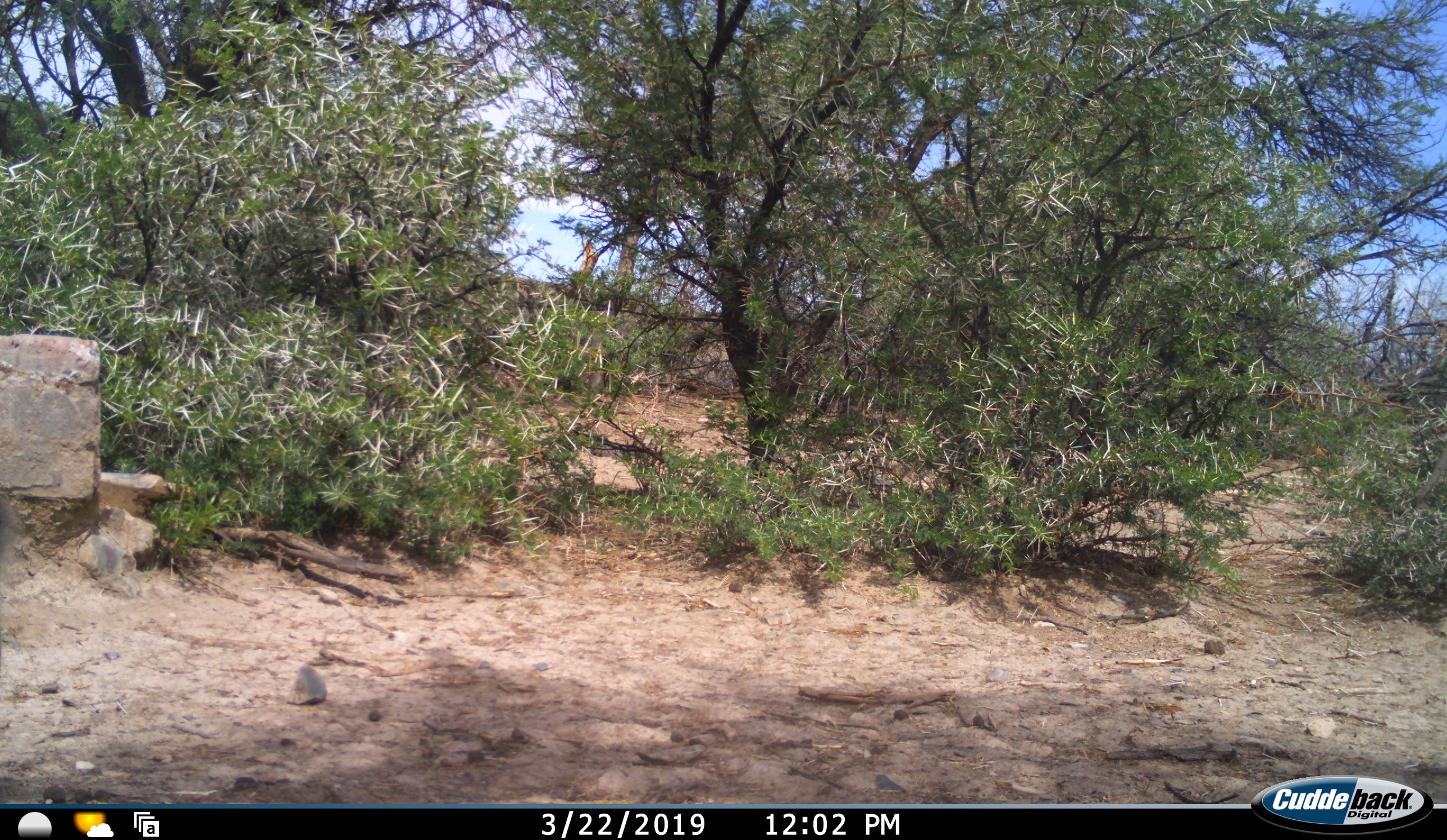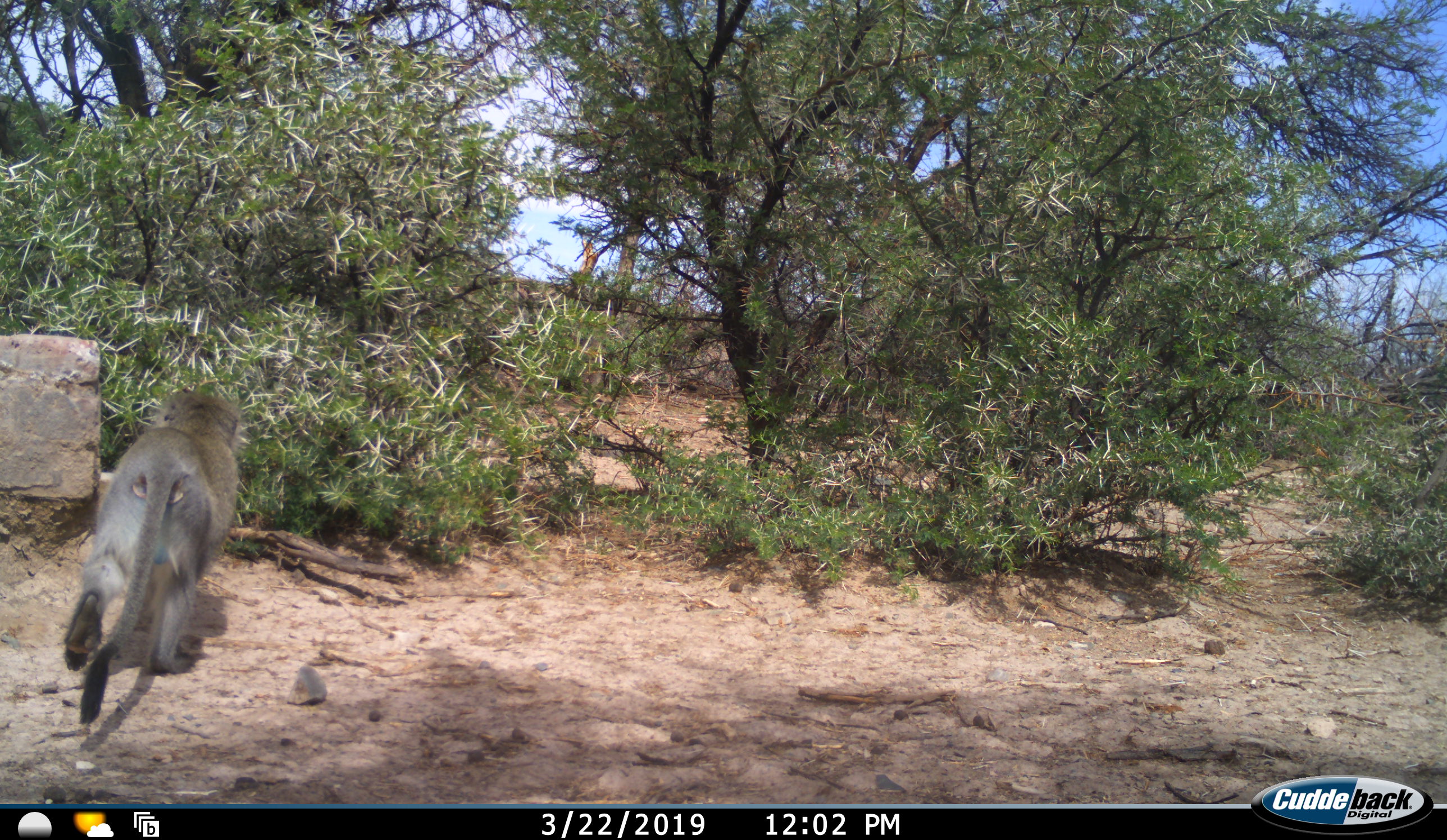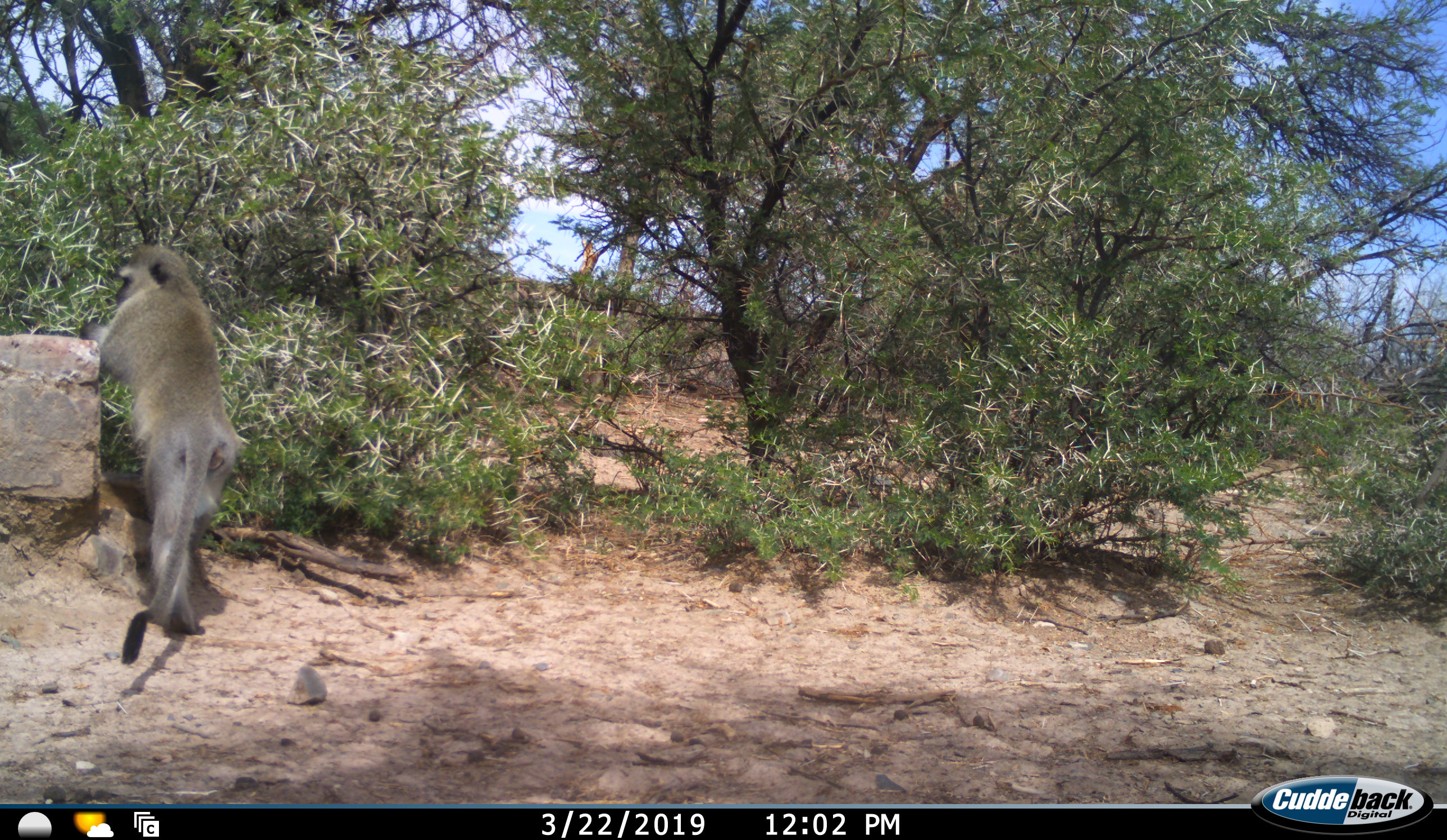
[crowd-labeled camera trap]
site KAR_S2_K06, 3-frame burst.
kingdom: Animalia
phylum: Chordata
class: Mammalia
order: Primates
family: Cercopithecidae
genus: Chlorocebus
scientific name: Chlorocebus pygerythrus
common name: vervet monkey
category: monkeyvervet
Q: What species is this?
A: Monkeyvervet (vervet monkey) (Chlorocebus pygerythrus).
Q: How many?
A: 1.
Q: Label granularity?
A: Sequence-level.